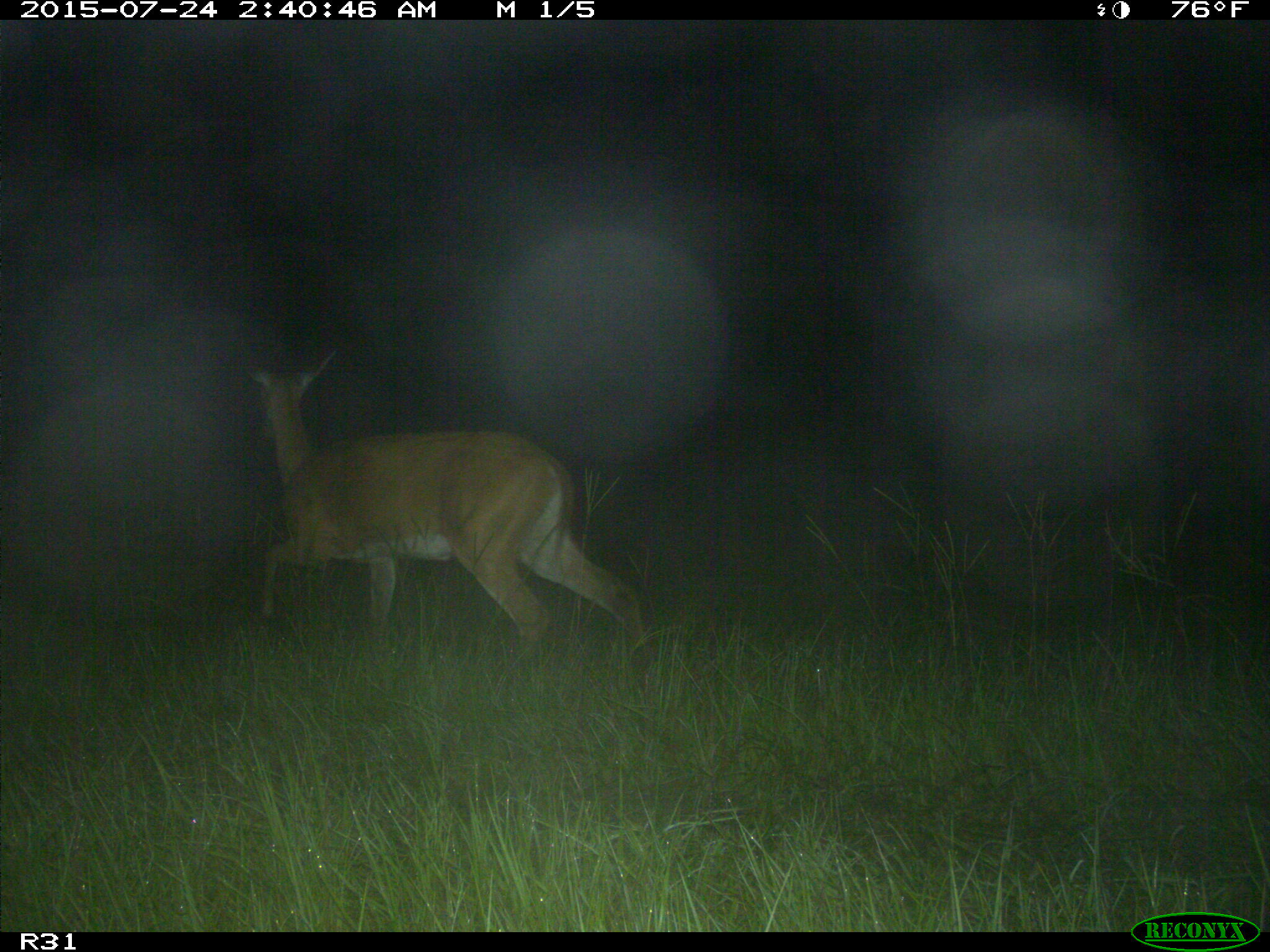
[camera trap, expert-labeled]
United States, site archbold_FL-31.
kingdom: Animalia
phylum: Chordata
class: Mammalia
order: Artiodactyla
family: Cervidae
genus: Odocoileus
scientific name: Odocoileus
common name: deer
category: unidentified deer